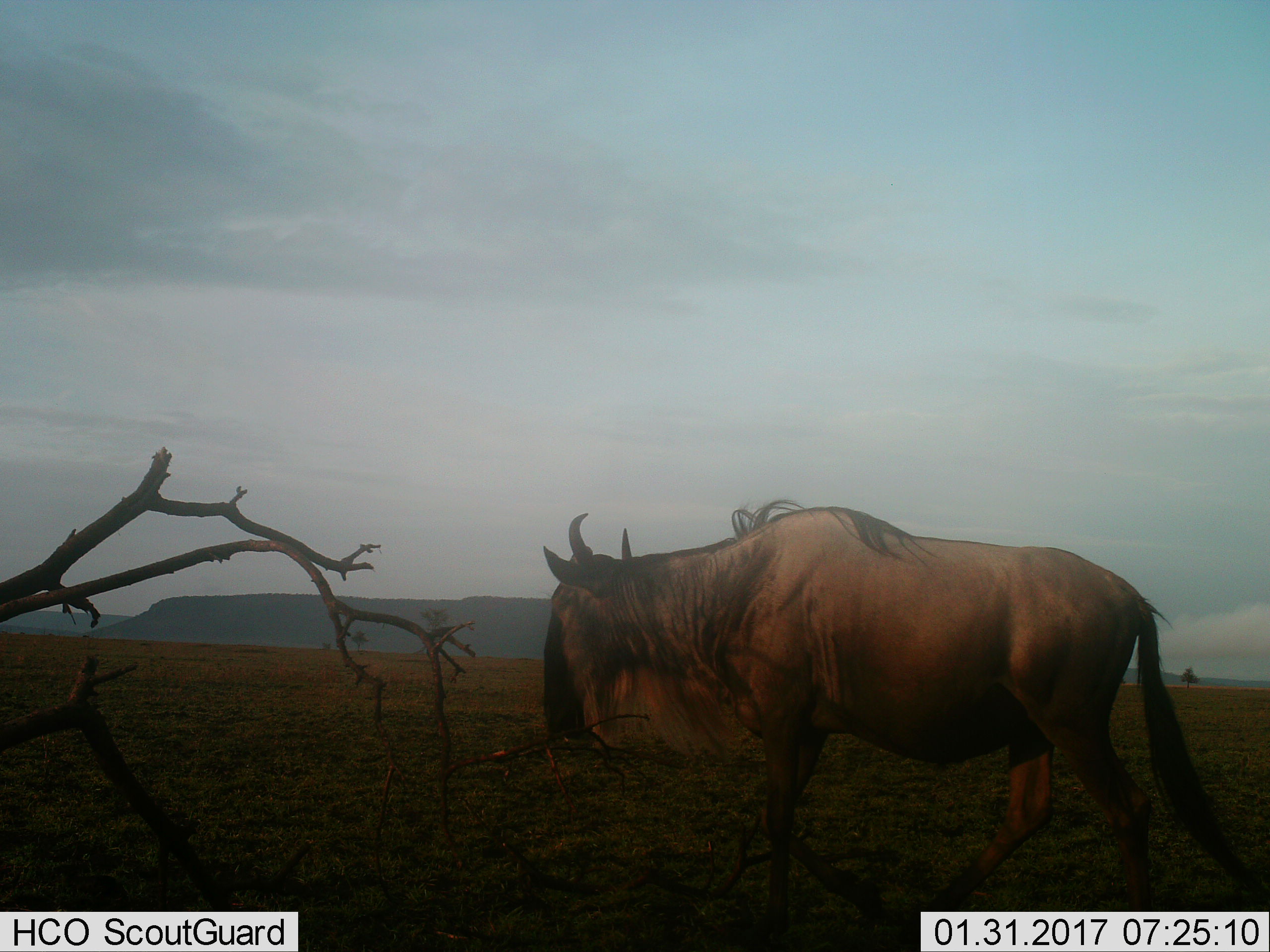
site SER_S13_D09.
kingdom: Animalia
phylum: Chordata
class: Mammalia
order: Artiodactyla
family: Bovidae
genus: Connochaetes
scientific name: Connochaetes taurinus taurinus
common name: blue wildebeest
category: wildebeestblue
Wildebeestblue (blue wildebeest) (Connochaetes taurinus taurinus), count 1. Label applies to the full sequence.